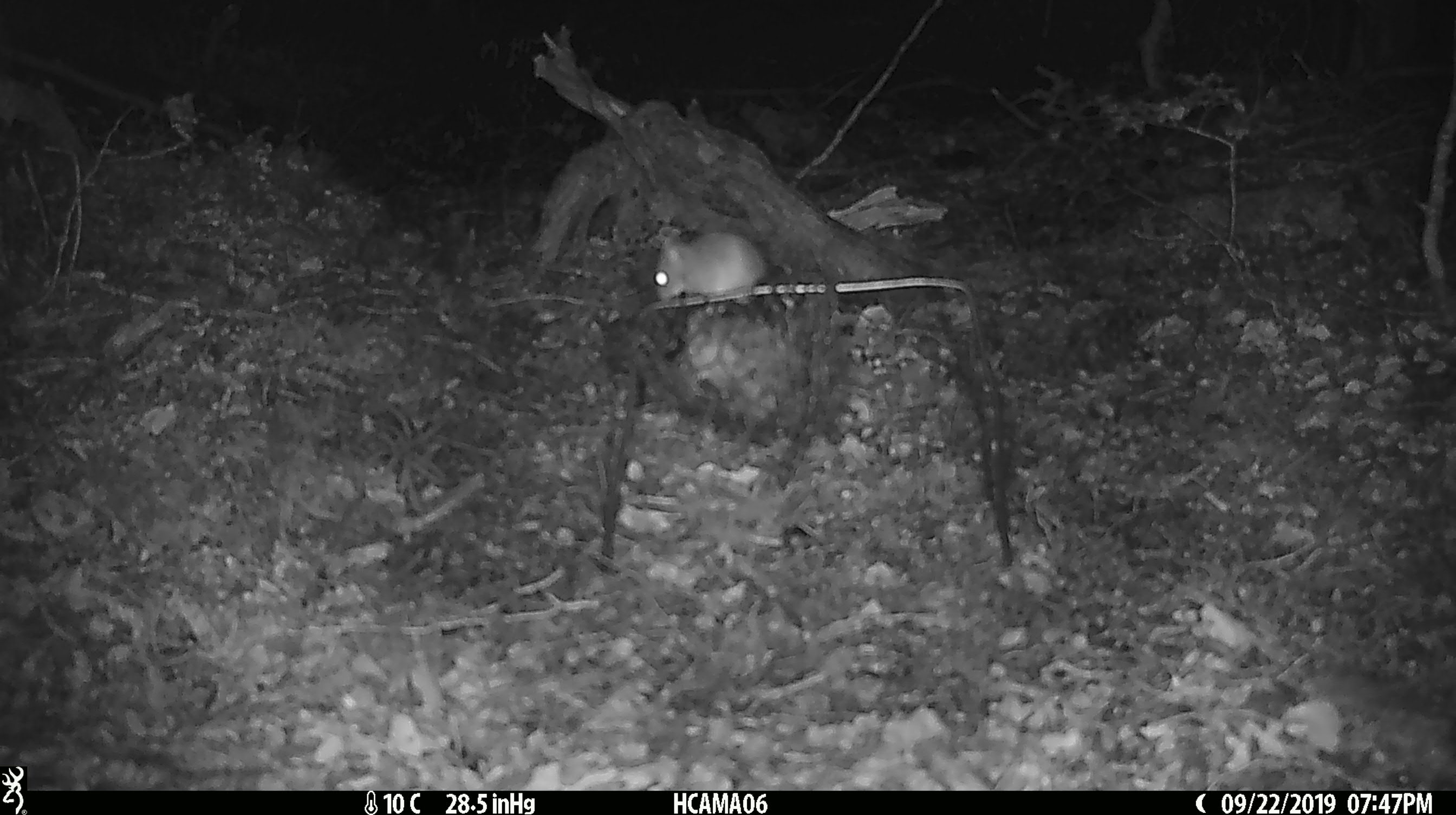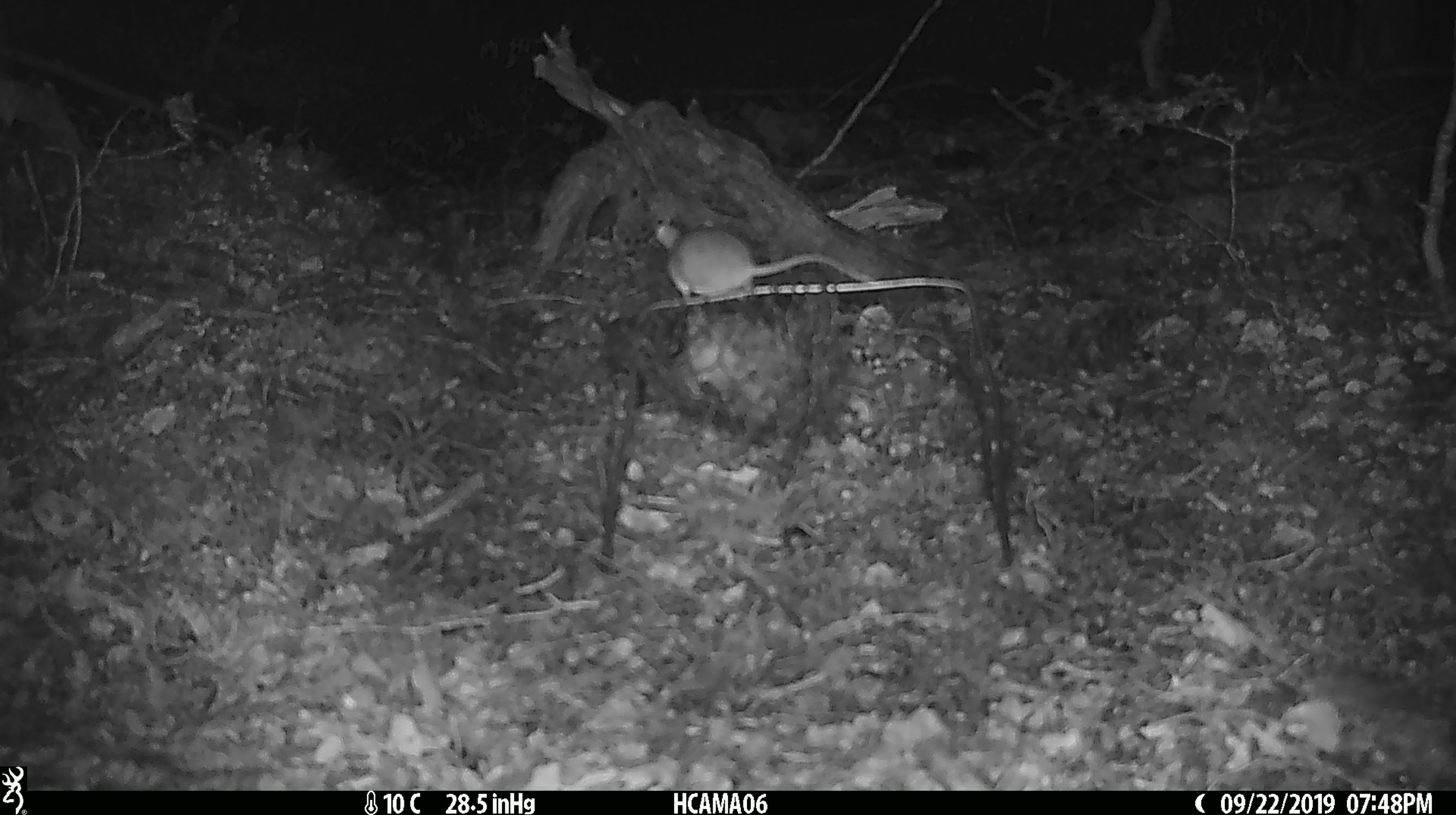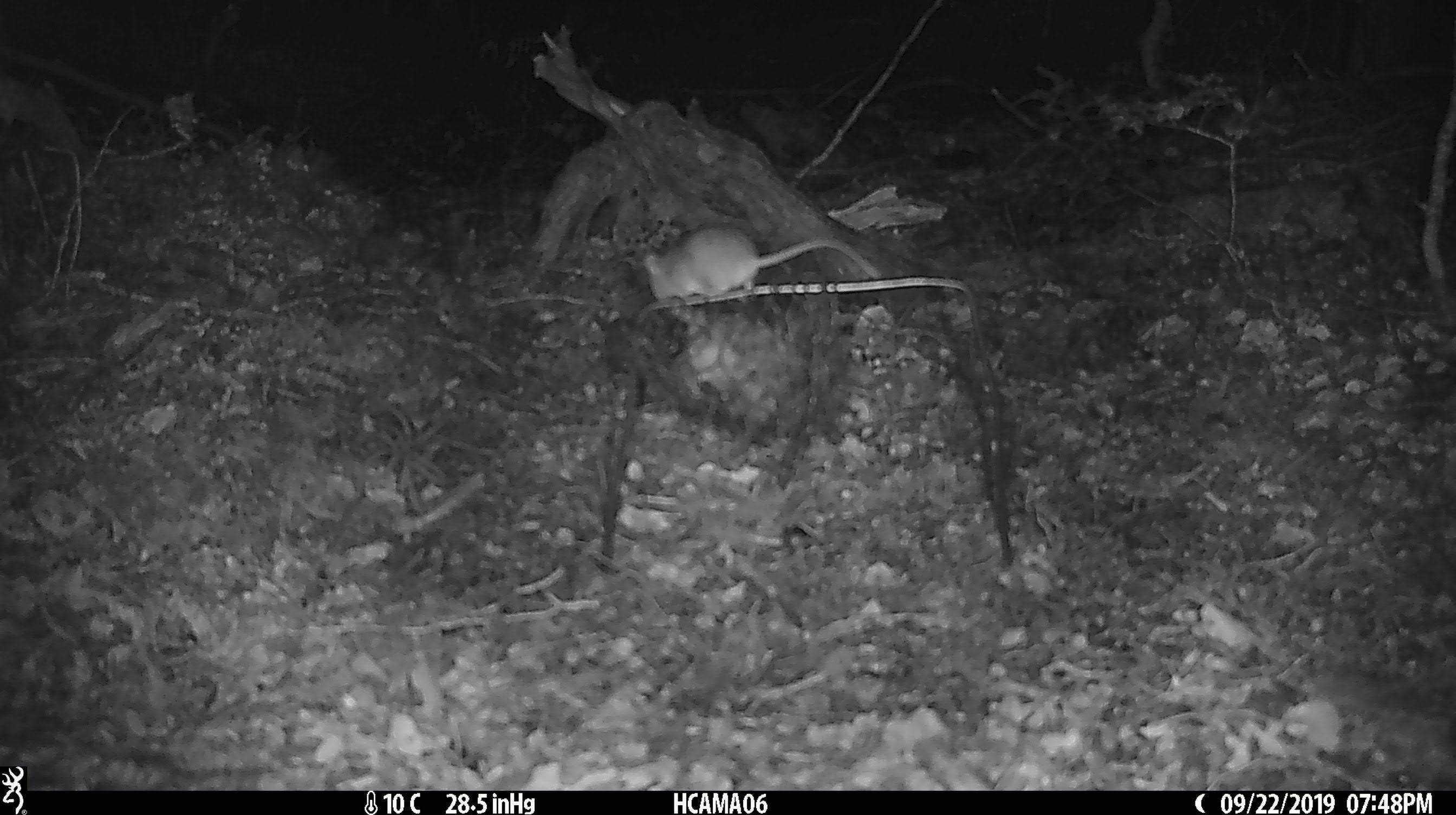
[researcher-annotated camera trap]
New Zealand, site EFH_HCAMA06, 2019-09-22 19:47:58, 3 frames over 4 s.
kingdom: Animalia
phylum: Chordata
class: Mammalia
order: Rodentia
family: Muridae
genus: Mus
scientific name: Mus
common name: mouse